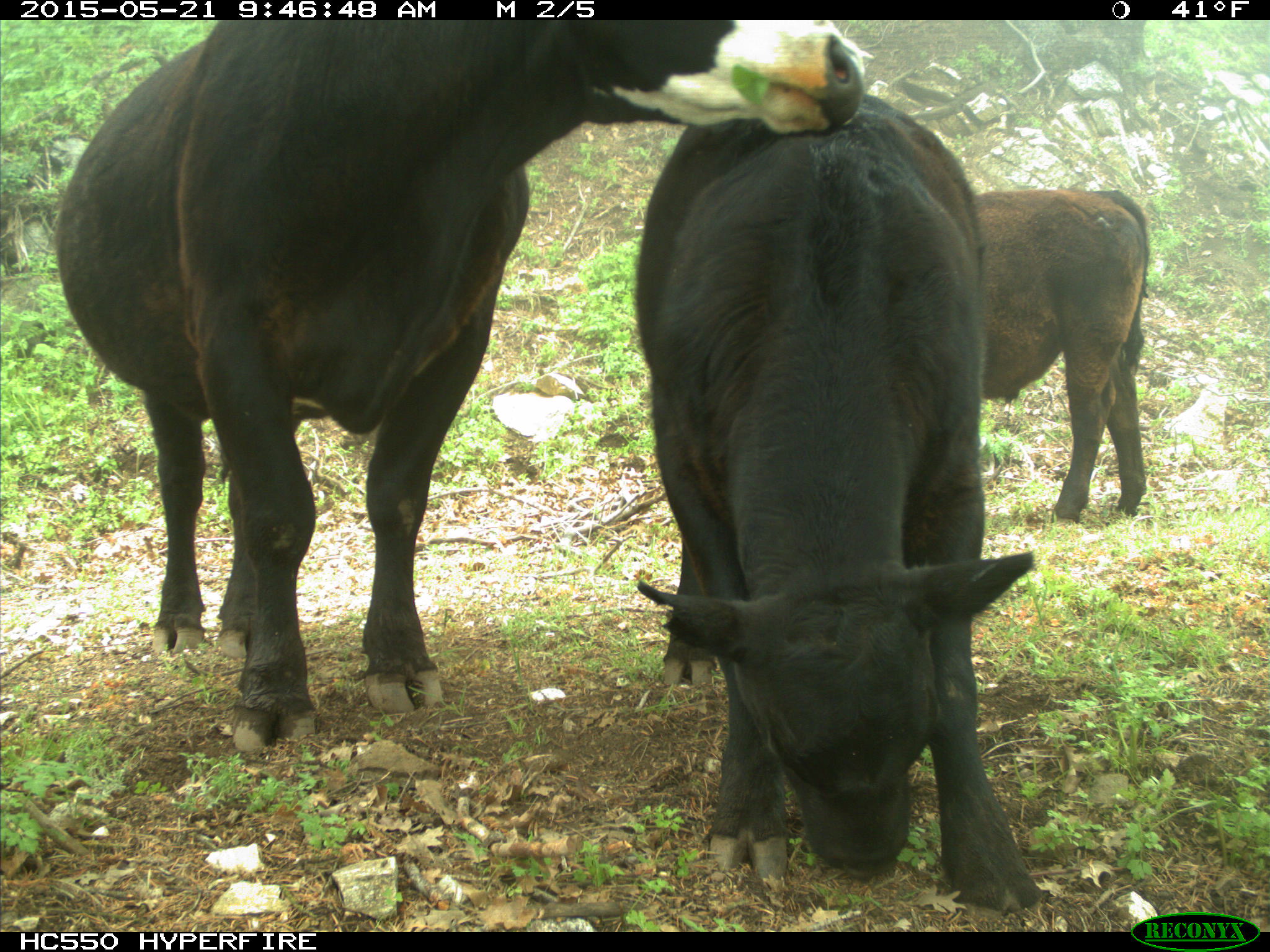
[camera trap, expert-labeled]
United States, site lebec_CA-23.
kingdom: Animalia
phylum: Chordata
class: Mammalia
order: Artiodactyla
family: Bovidae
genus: Bos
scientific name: Bos taurus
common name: domestic cow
Bos taurus (domestic cow).